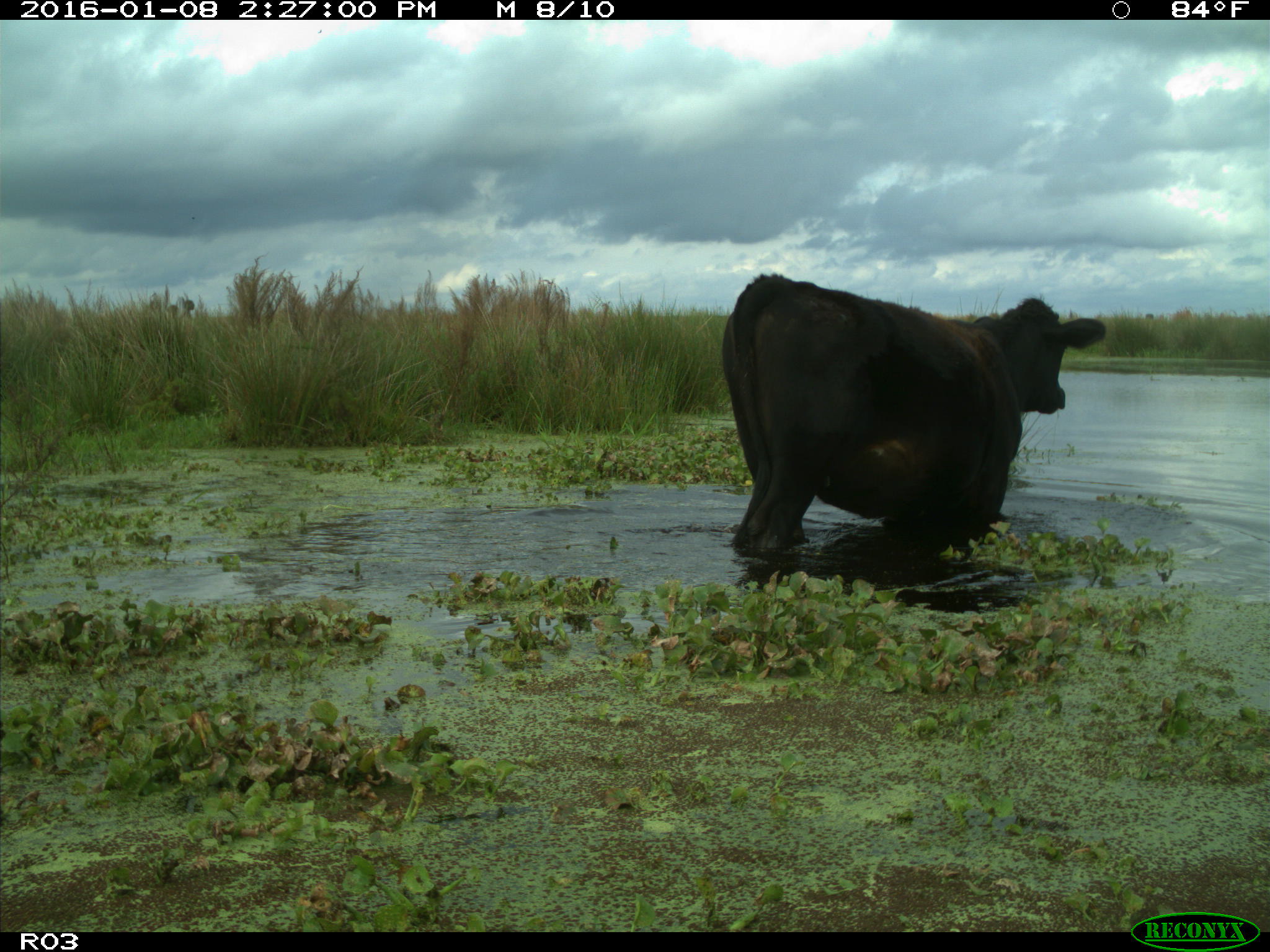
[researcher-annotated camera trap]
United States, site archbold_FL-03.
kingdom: Animalia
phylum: Chordata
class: Mammalia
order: Artiodactyla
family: Bovidae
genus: Bos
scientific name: Bos taurus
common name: domestic cow